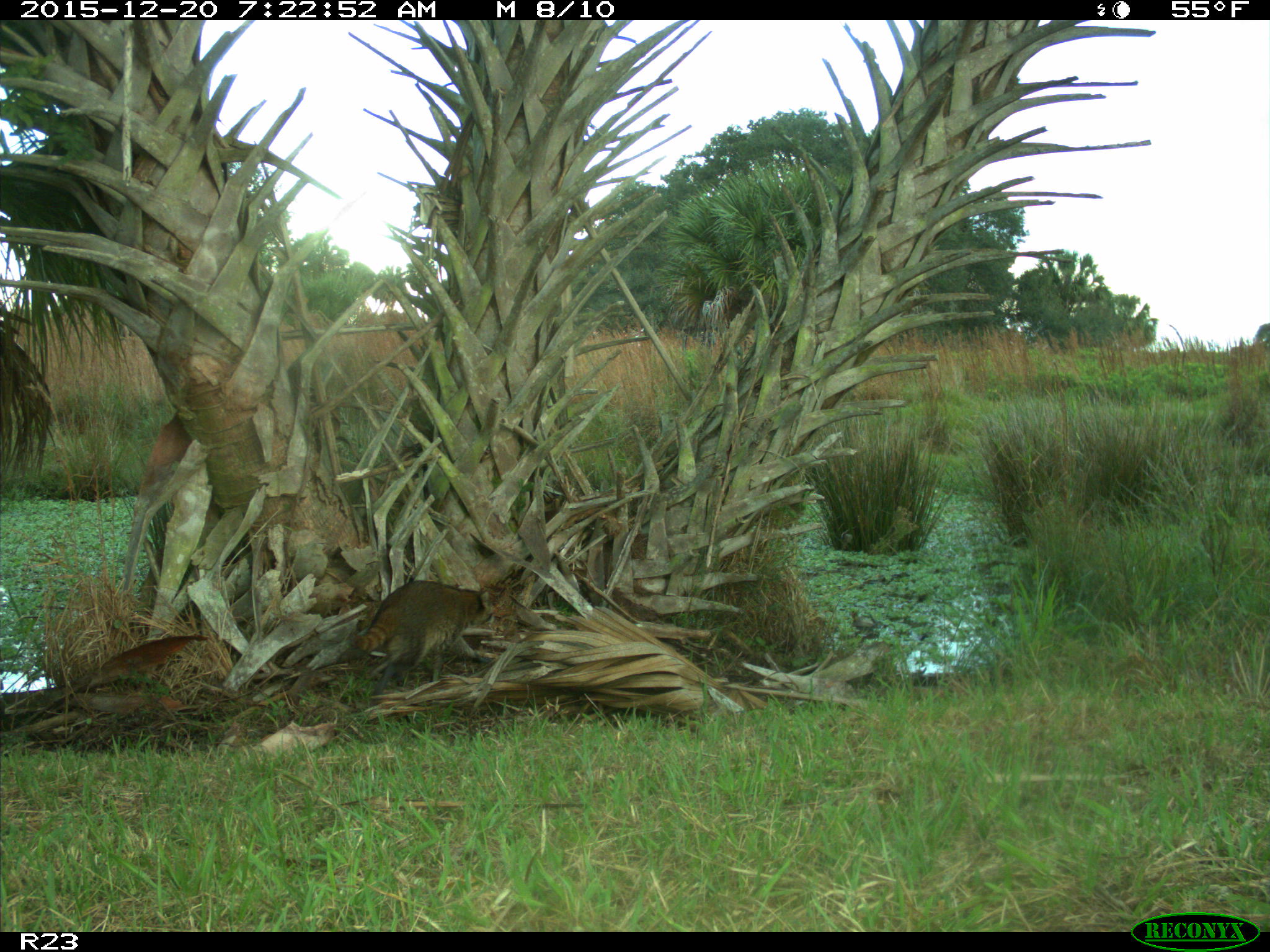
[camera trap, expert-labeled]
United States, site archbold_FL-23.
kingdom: Animalia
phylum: Chordata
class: Mammalia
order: Carnivora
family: Procyonidae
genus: Procyon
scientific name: Procyon lotor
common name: common raccoon